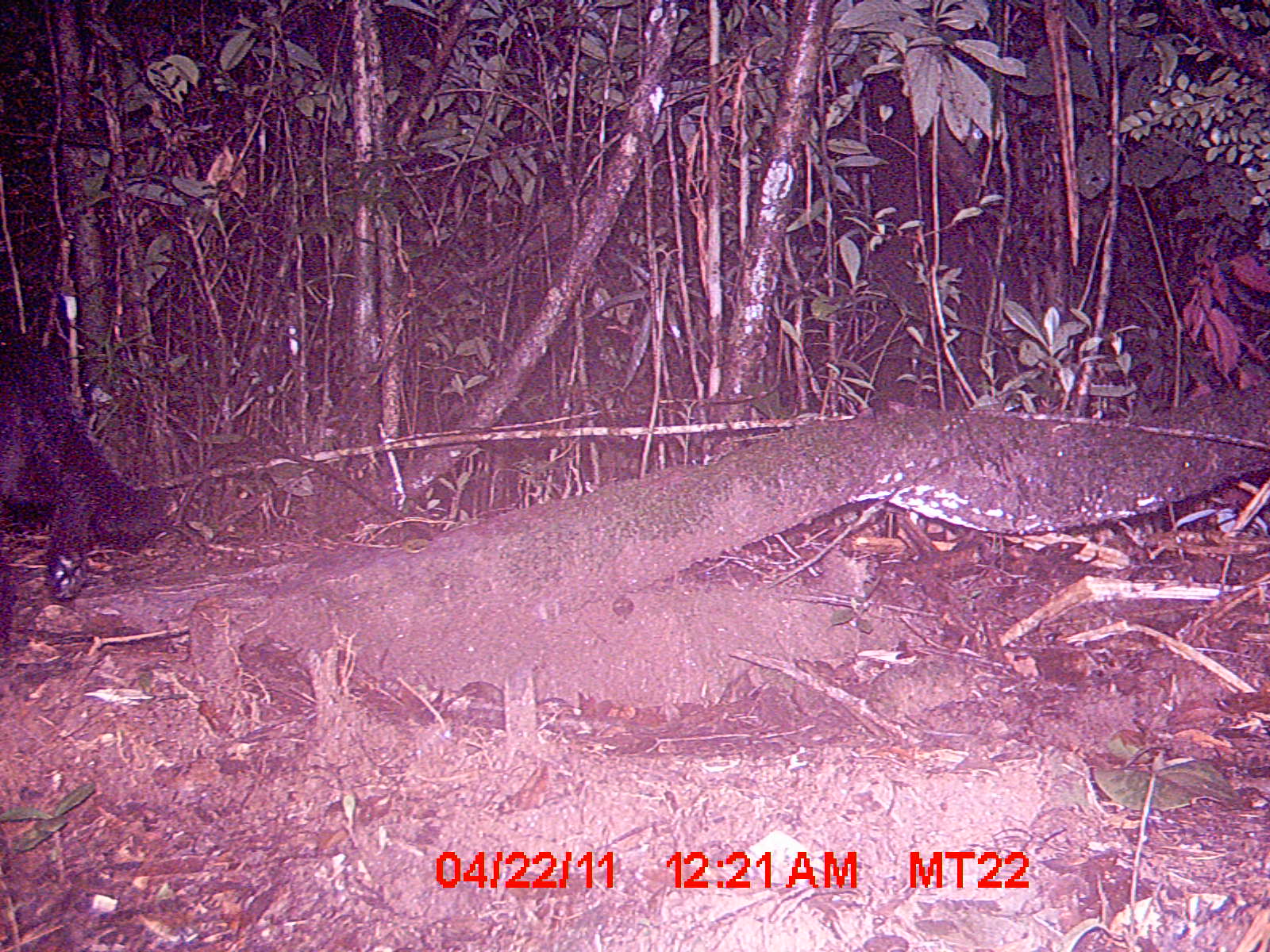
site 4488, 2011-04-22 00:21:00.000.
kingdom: Animalia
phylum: Chordata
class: Mammalia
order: Carnivora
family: Felidae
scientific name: Felidae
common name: felids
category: felis sp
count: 1